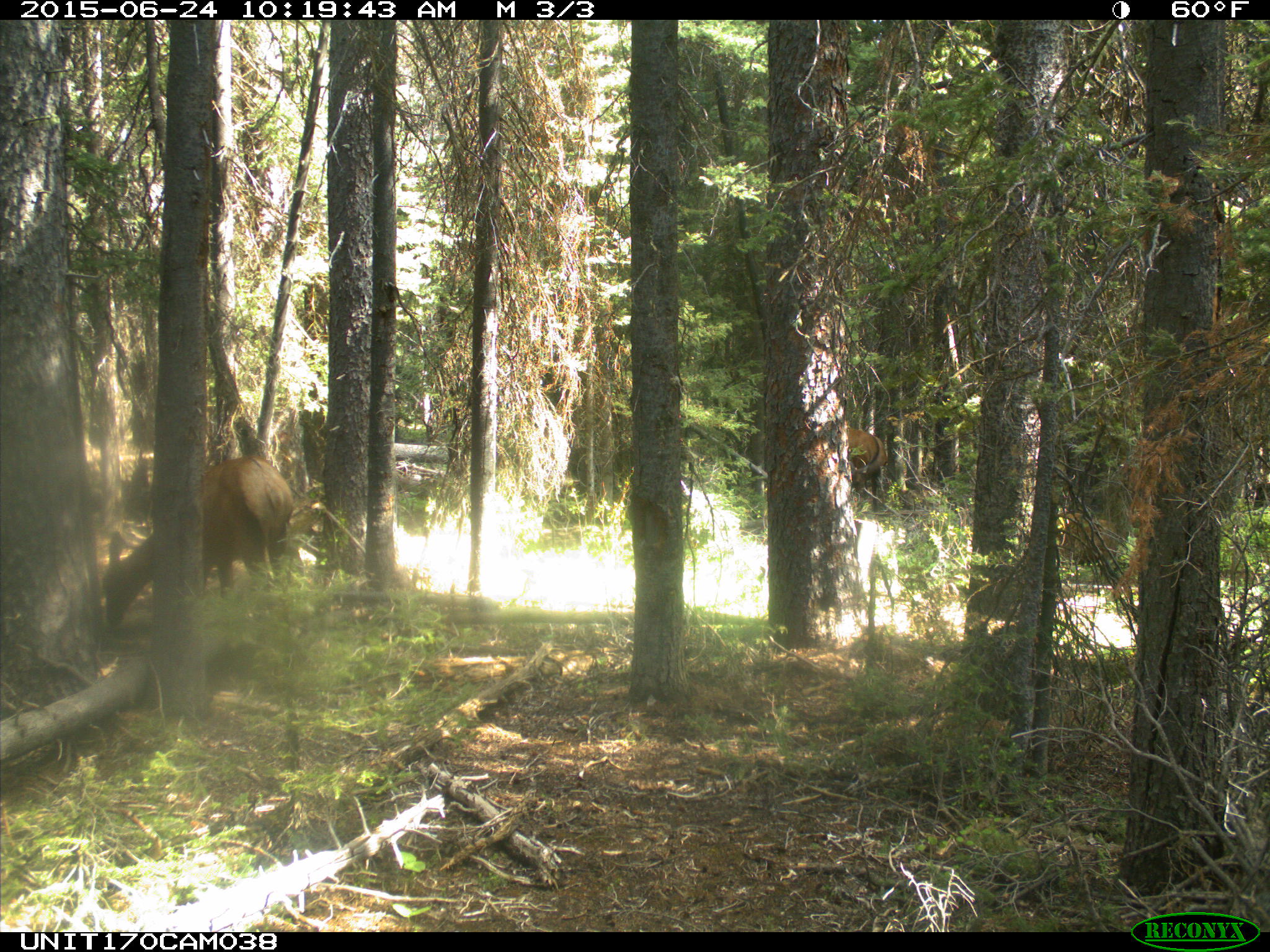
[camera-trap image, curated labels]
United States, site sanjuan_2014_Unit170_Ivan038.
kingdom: Animalia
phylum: Chordata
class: Mammalia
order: Artiodactyla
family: Cervidae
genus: Cervus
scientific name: Cervus elaphus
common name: red deer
Cervus elaphus (red deer).